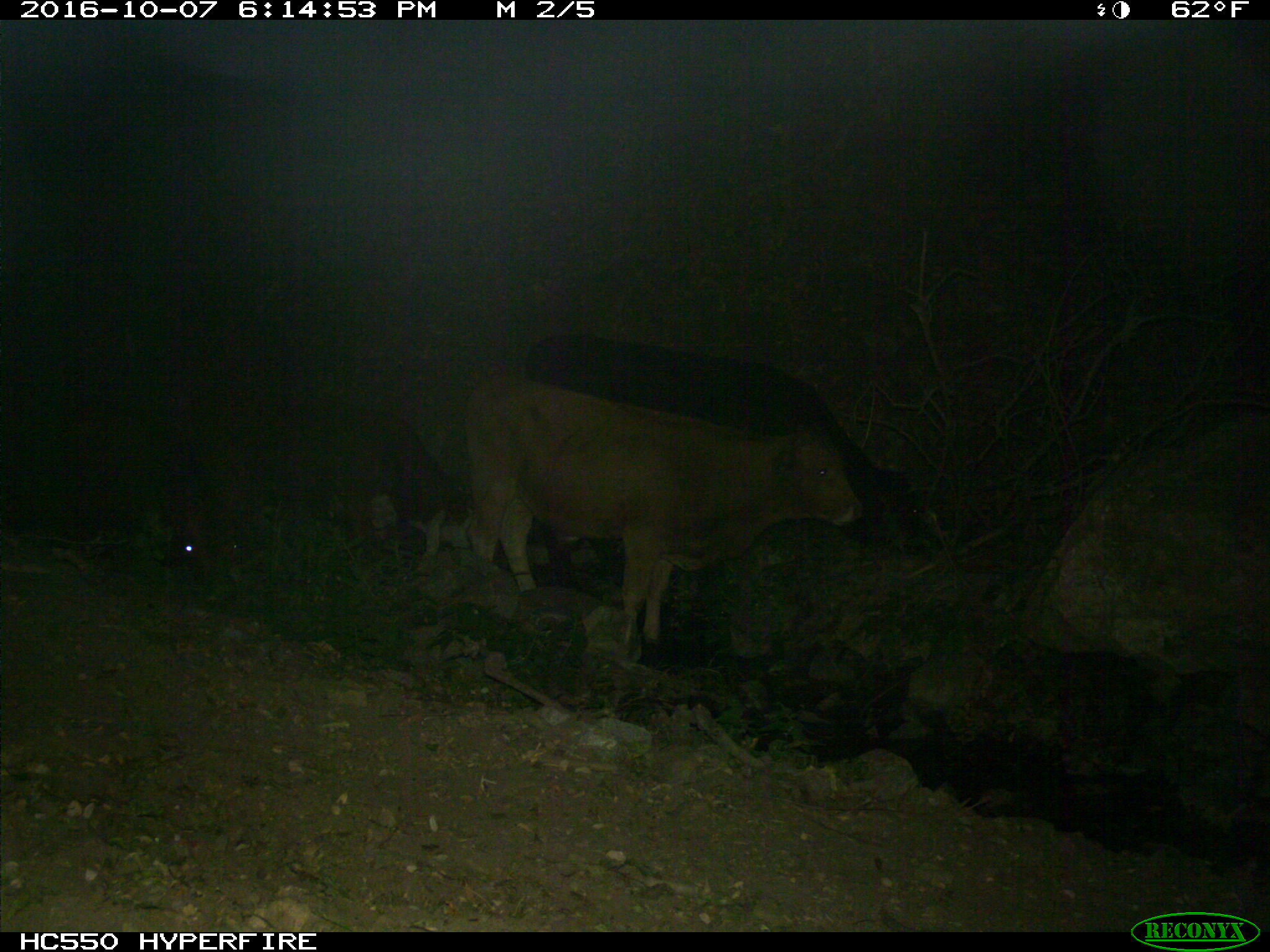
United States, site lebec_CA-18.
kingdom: Animalia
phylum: Chordata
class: Mammalia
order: Artiodactyla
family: Bovidae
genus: Bos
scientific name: Bos taurus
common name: domestic cow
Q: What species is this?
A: Bos taurus (domestic cow).